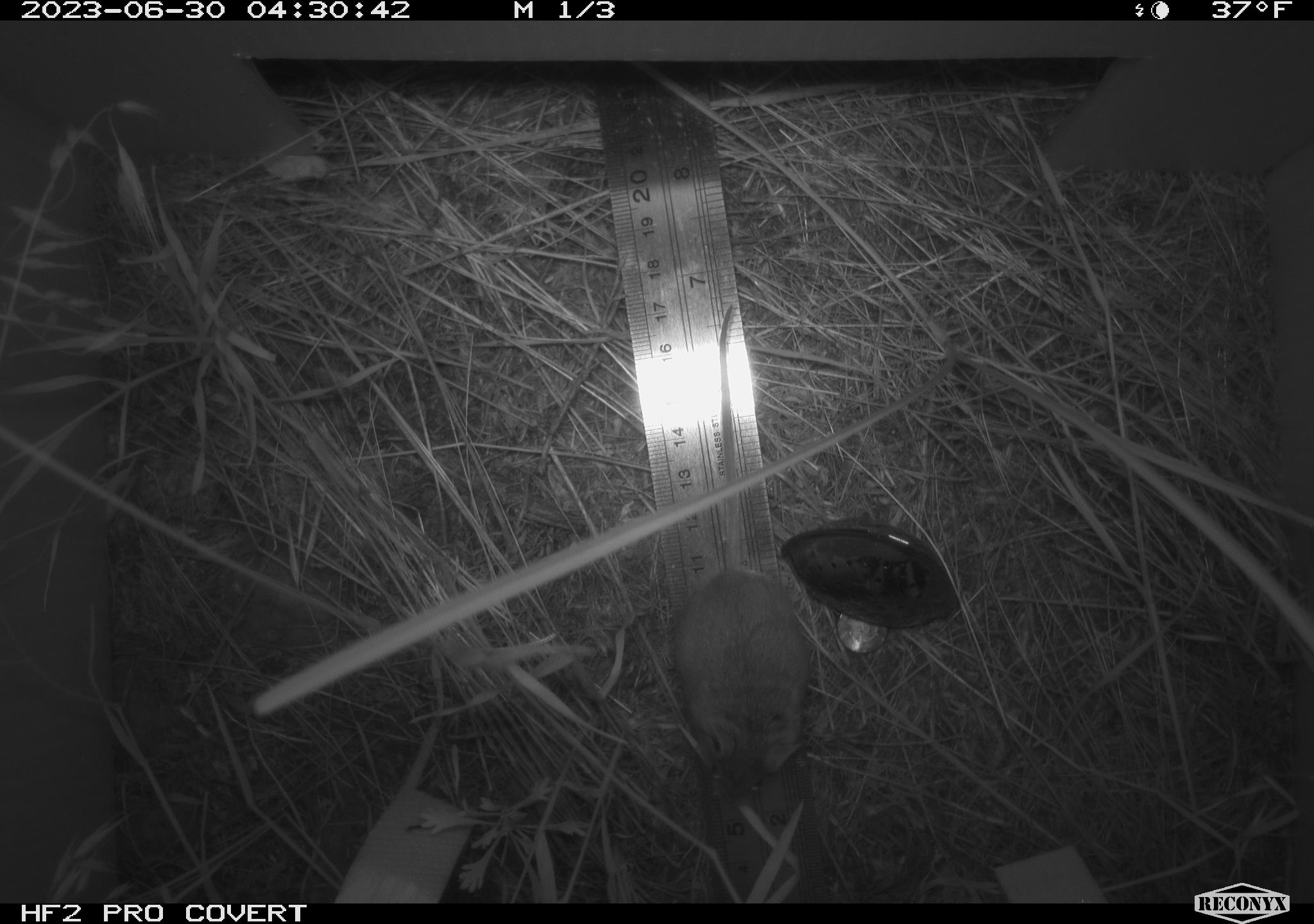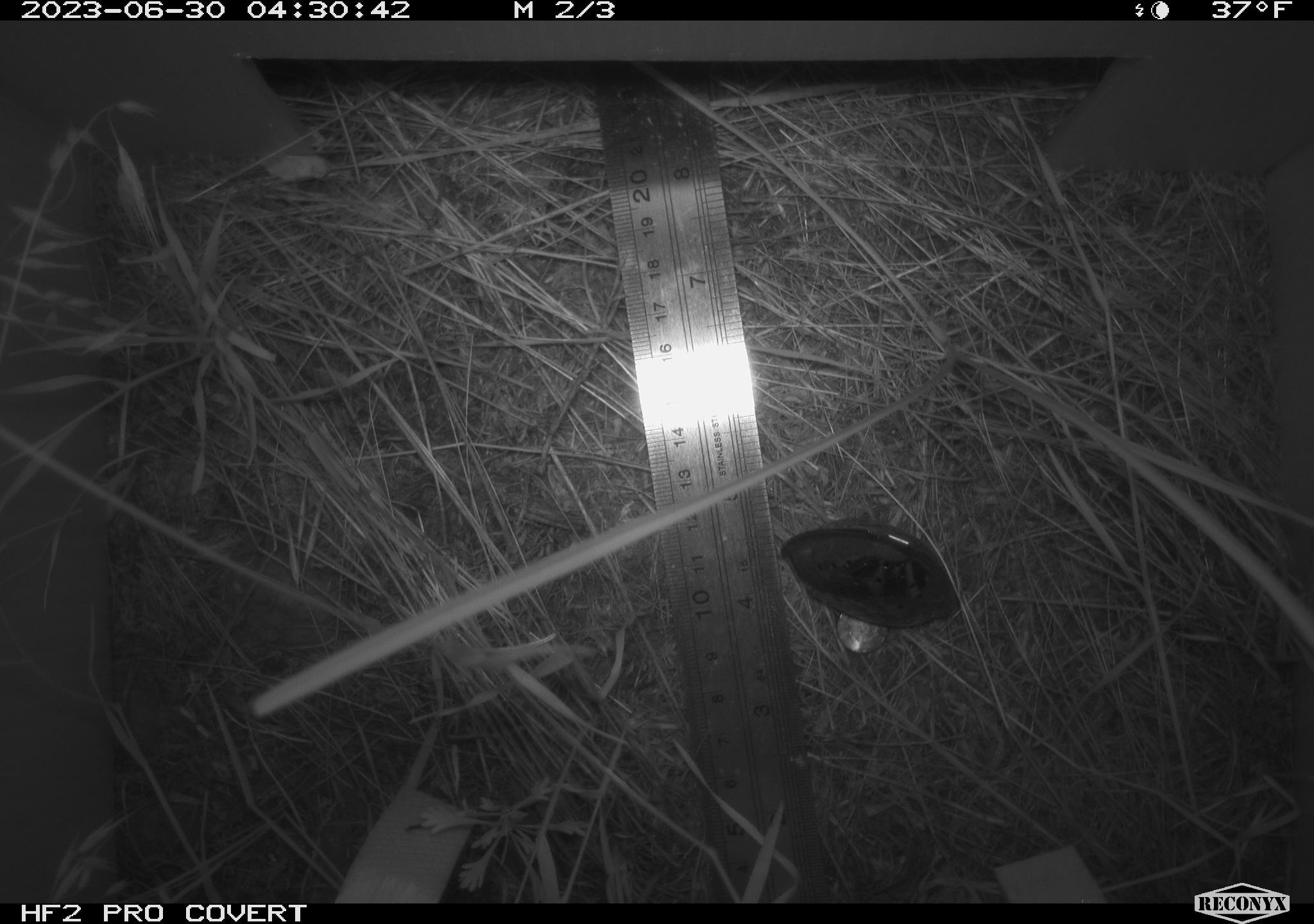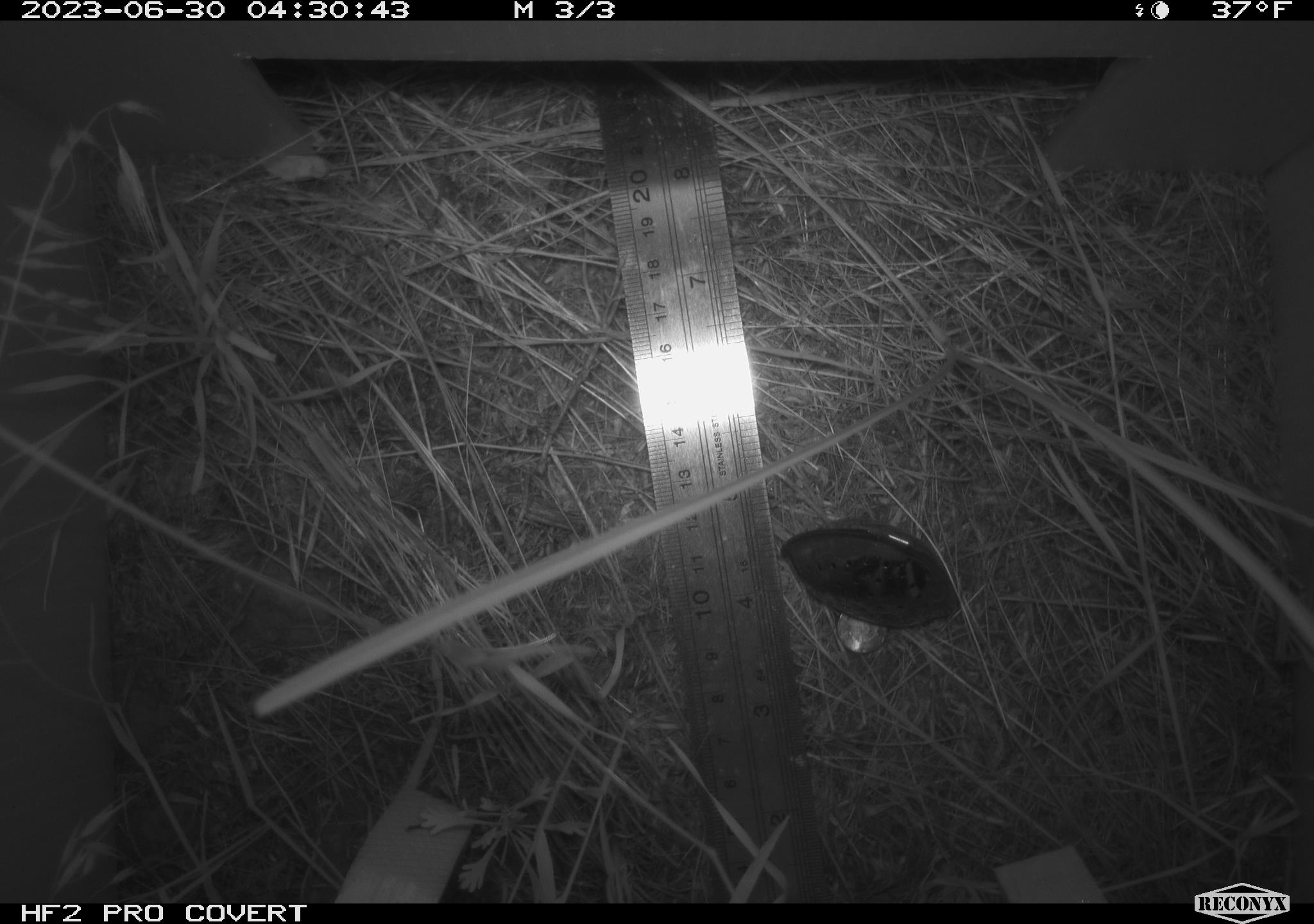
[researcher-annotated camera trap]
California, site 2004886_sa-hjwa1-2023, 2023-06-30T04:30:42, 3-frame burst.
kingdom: Animalia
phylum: Chordata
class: Mammalia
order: Rodentia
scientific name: Rodentia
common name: mouse species